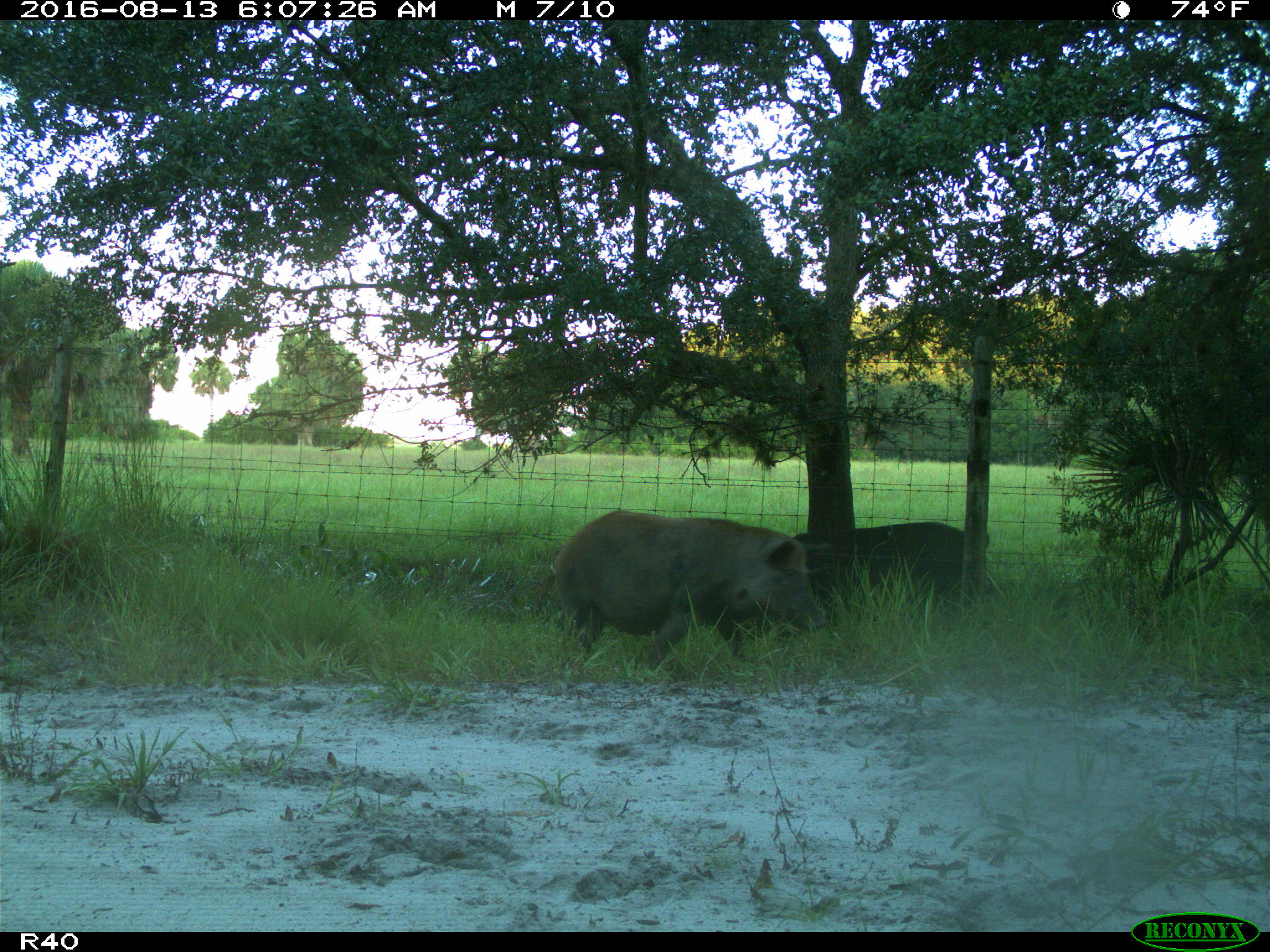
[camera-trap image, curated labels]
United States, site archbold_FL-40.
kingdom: Animalia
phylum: Chordata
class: Mammalia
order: Artiodactyla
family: Suidae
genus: Sus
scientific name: Sus scrofa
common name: wild boar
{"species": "Sus scrofa (wild boar)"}